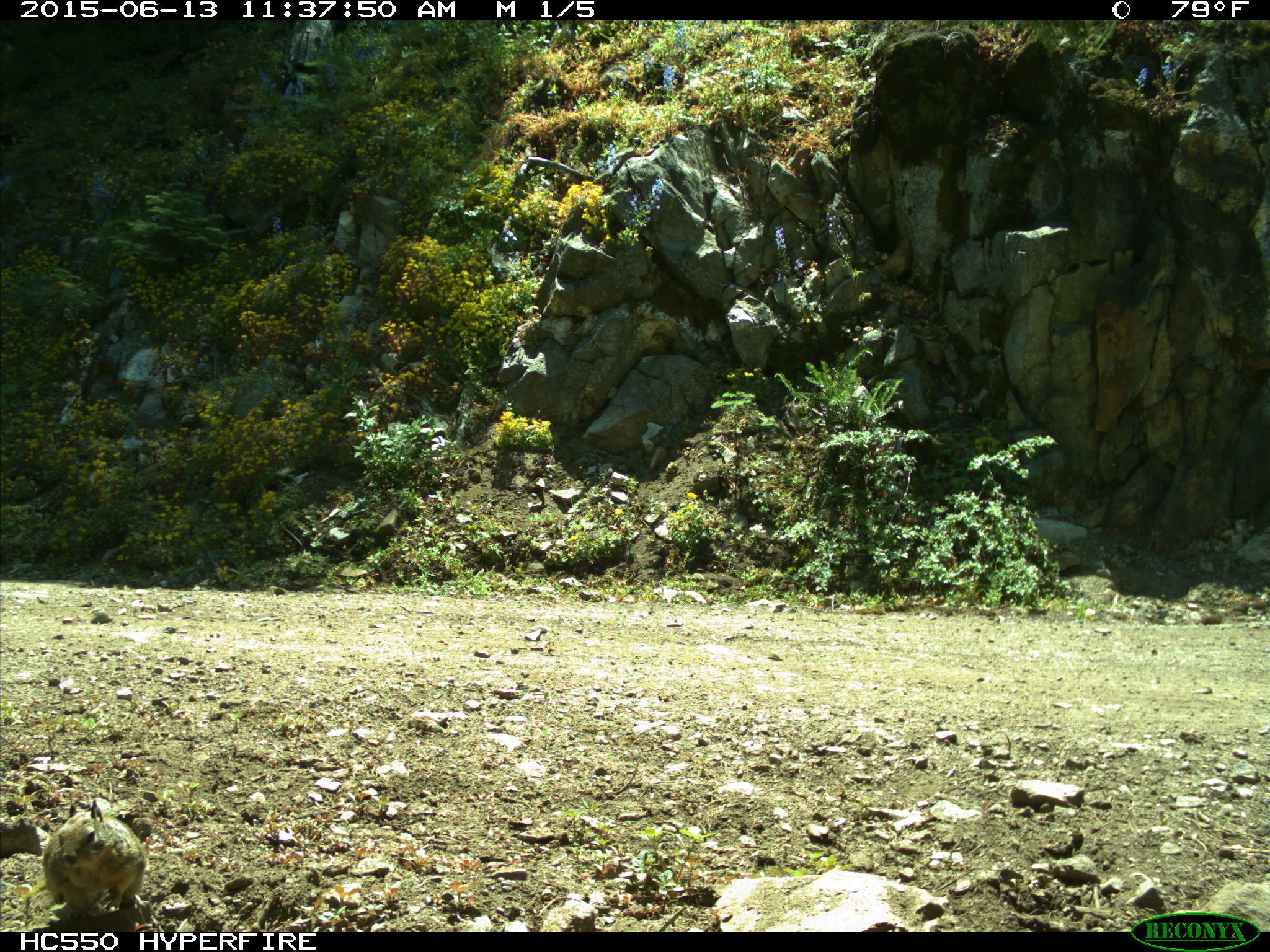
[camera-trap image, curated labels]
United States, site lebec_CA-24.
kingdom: Animalia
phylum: Chordata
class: Mammalia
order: Rodentia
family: Sciuridae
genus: Otospermophilus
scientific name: Otospermophilus beecheyi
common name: california ground squirrel